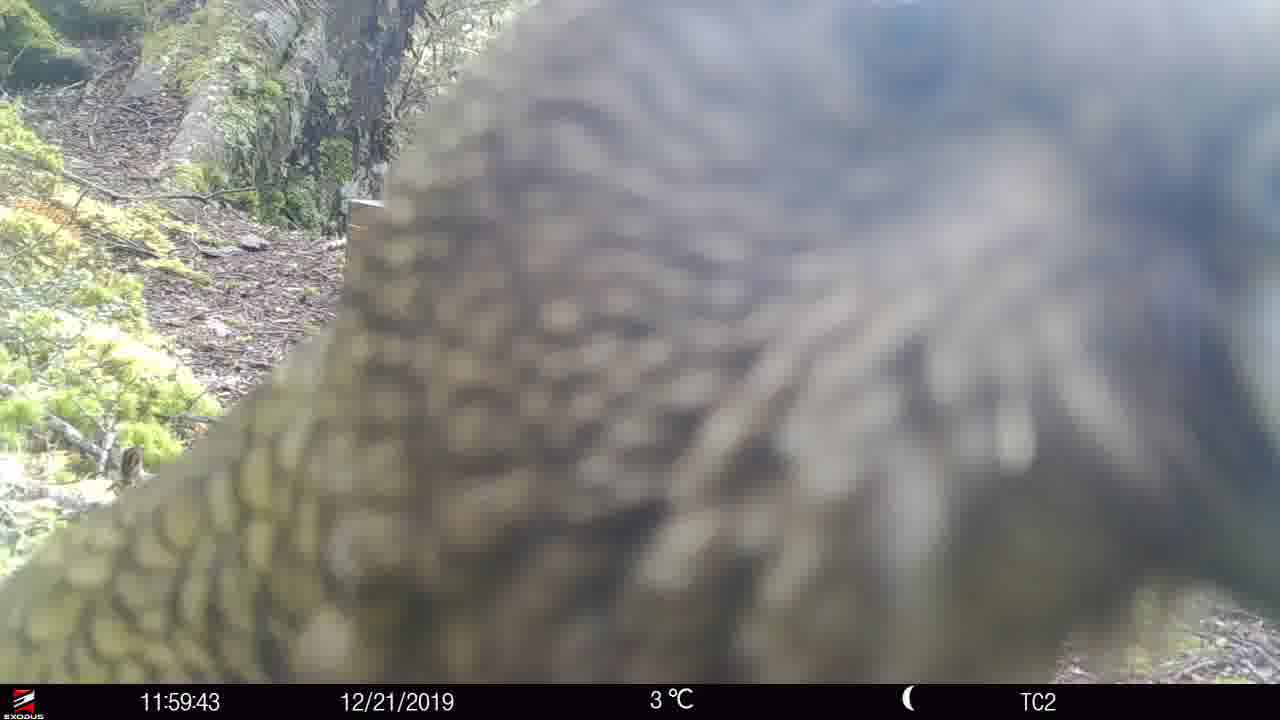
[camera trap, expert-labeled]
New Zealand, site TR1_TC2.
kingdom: Animalia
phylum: Chordata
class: Aves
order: Psittaciformes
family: Strigopidae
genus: Nestor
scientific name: Nestor notabilis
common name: kea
Kea (Nestor notabilis).